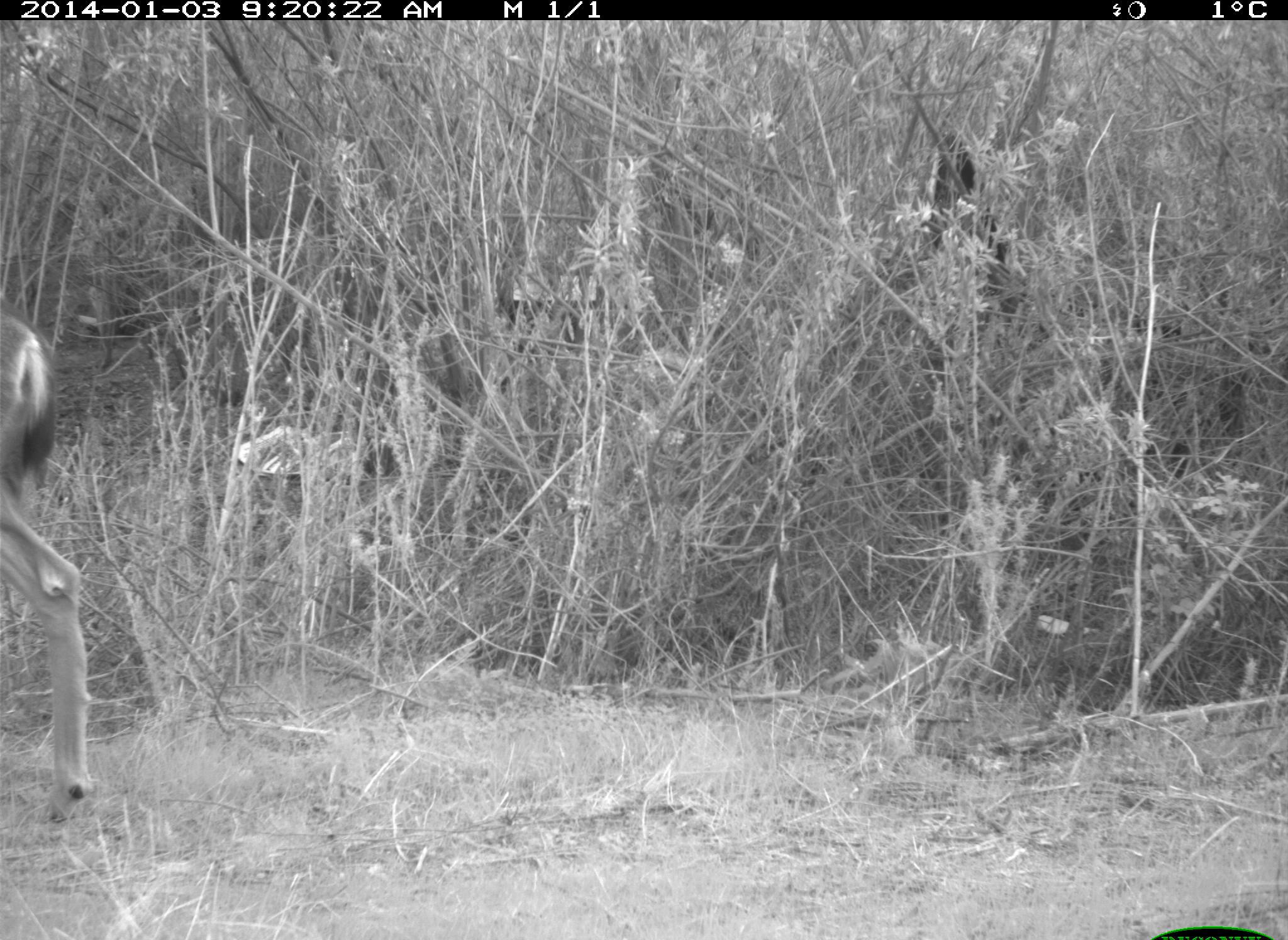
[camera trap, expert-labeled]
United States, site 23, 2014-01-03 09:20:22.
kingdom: Animalia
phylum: Chordata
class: Mammalia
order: Artiodactyla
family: Cervidae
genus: Odocoileus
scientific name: Odocoileus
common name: deer